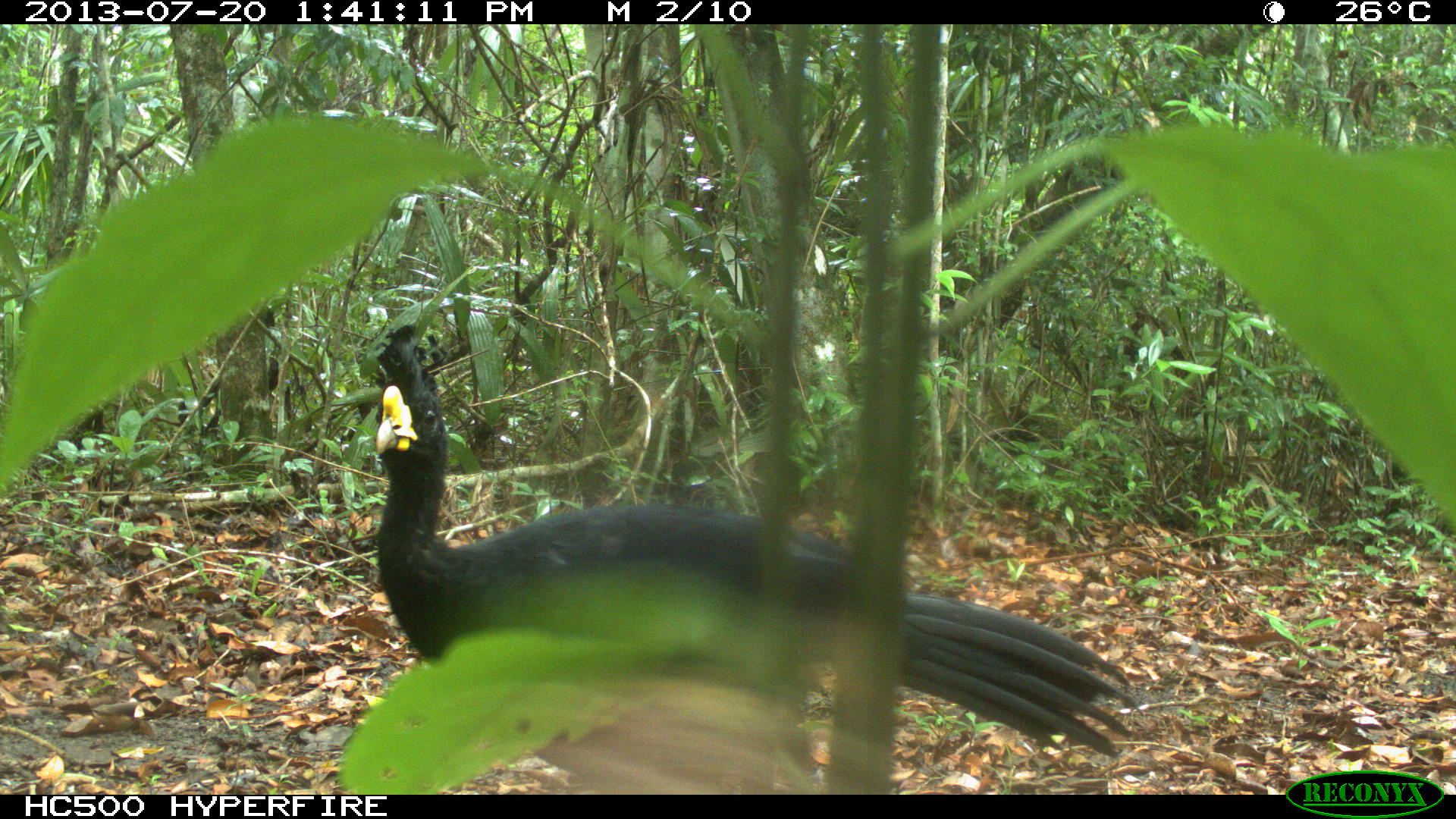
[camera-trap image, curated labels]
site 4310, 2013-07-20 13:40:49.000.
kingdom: Animalia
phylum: Chordata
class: Aves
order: Galliformes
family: Cracidae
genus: Crax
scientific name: Crax rubra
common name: great curassow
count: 1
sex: male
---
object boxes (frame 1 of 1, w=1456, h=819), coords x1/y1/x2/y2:
crax rubra: 368/321/1143/791